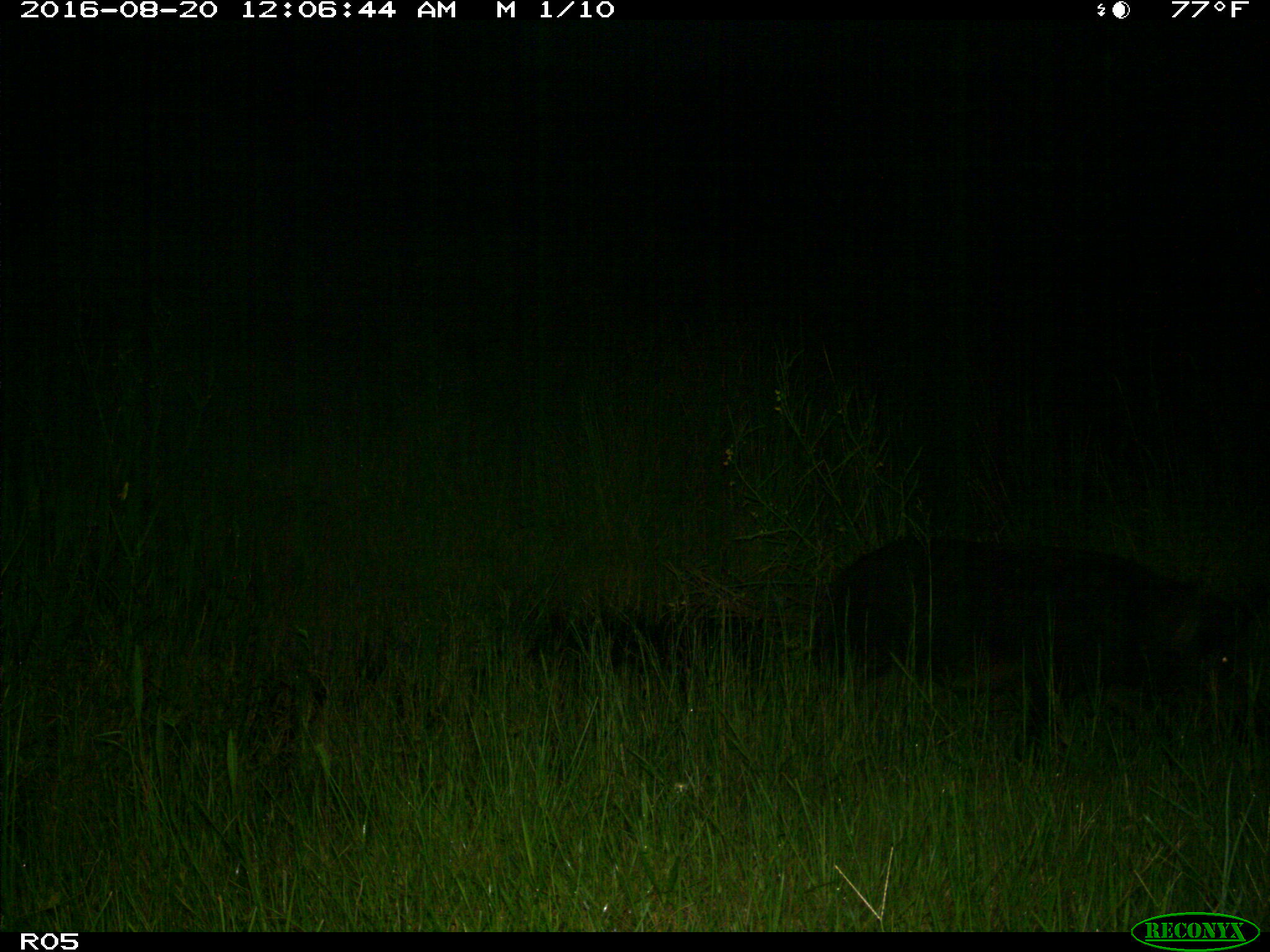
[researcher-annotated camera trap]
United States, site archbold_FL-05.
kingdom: Animalia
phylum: Chordata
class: Mammalia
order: Artiodactyla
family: Suidae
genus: Sus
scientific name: Sus scrofa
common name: wild boar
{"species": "Sus scrofa (wild boar)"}